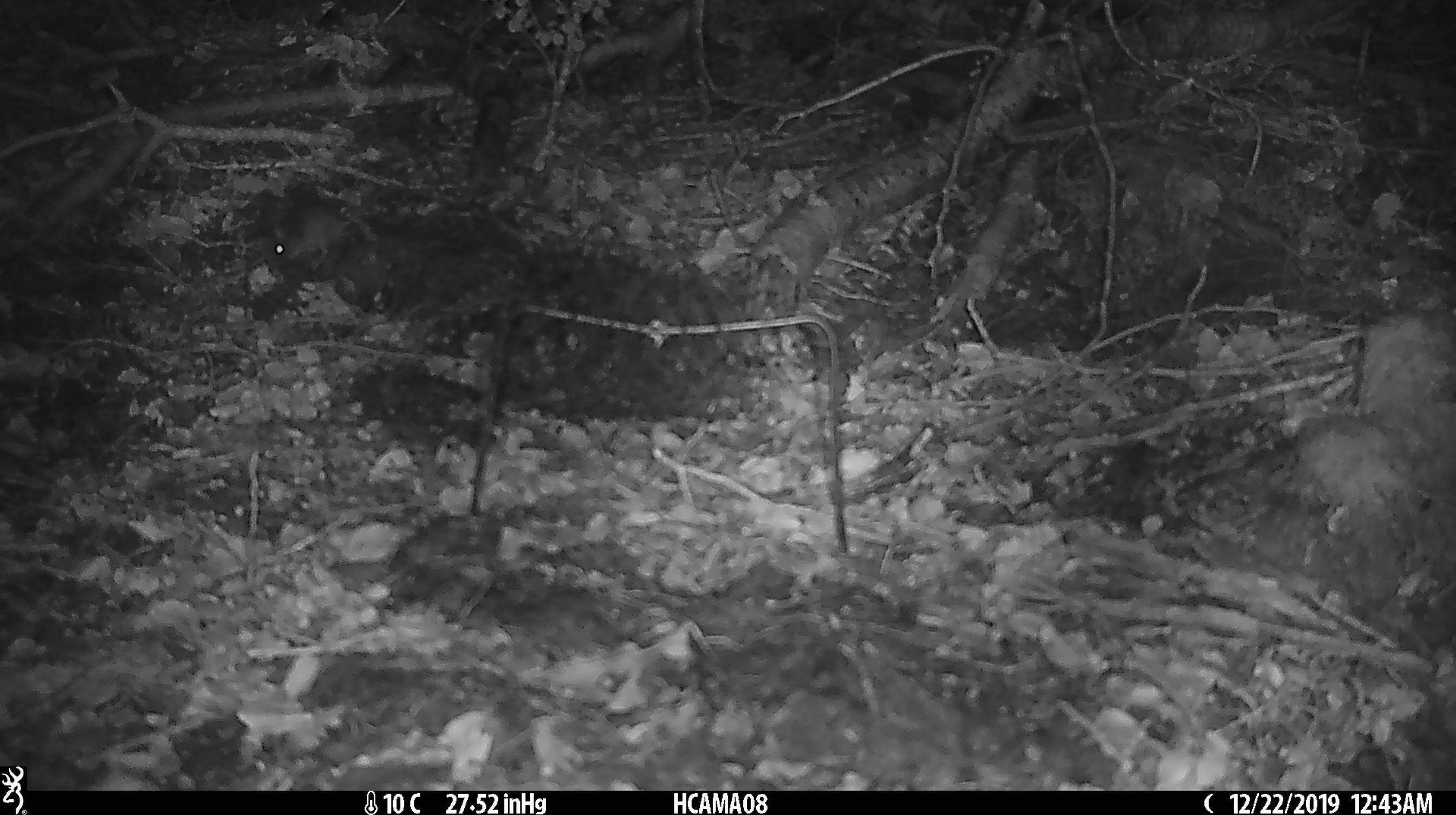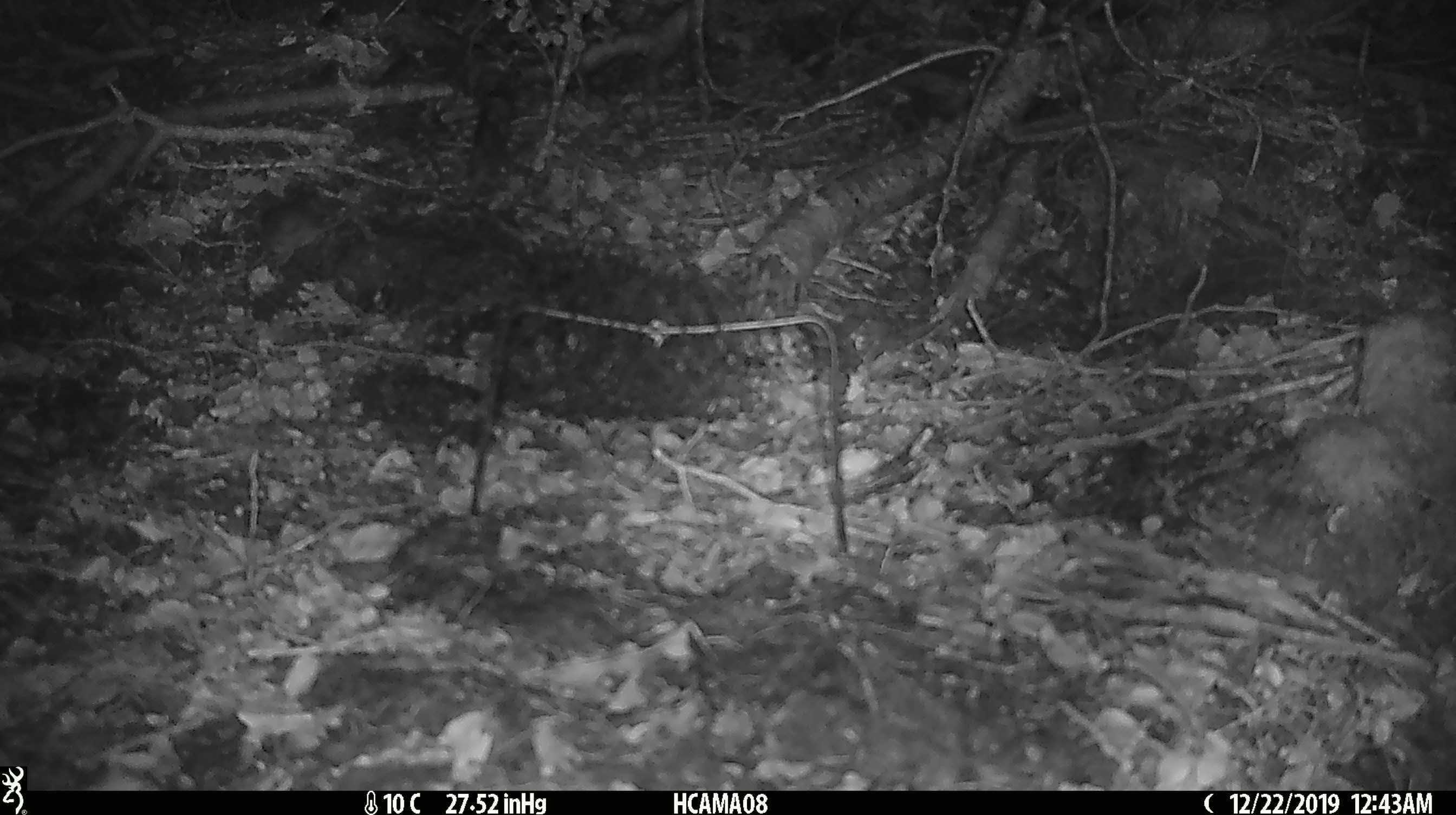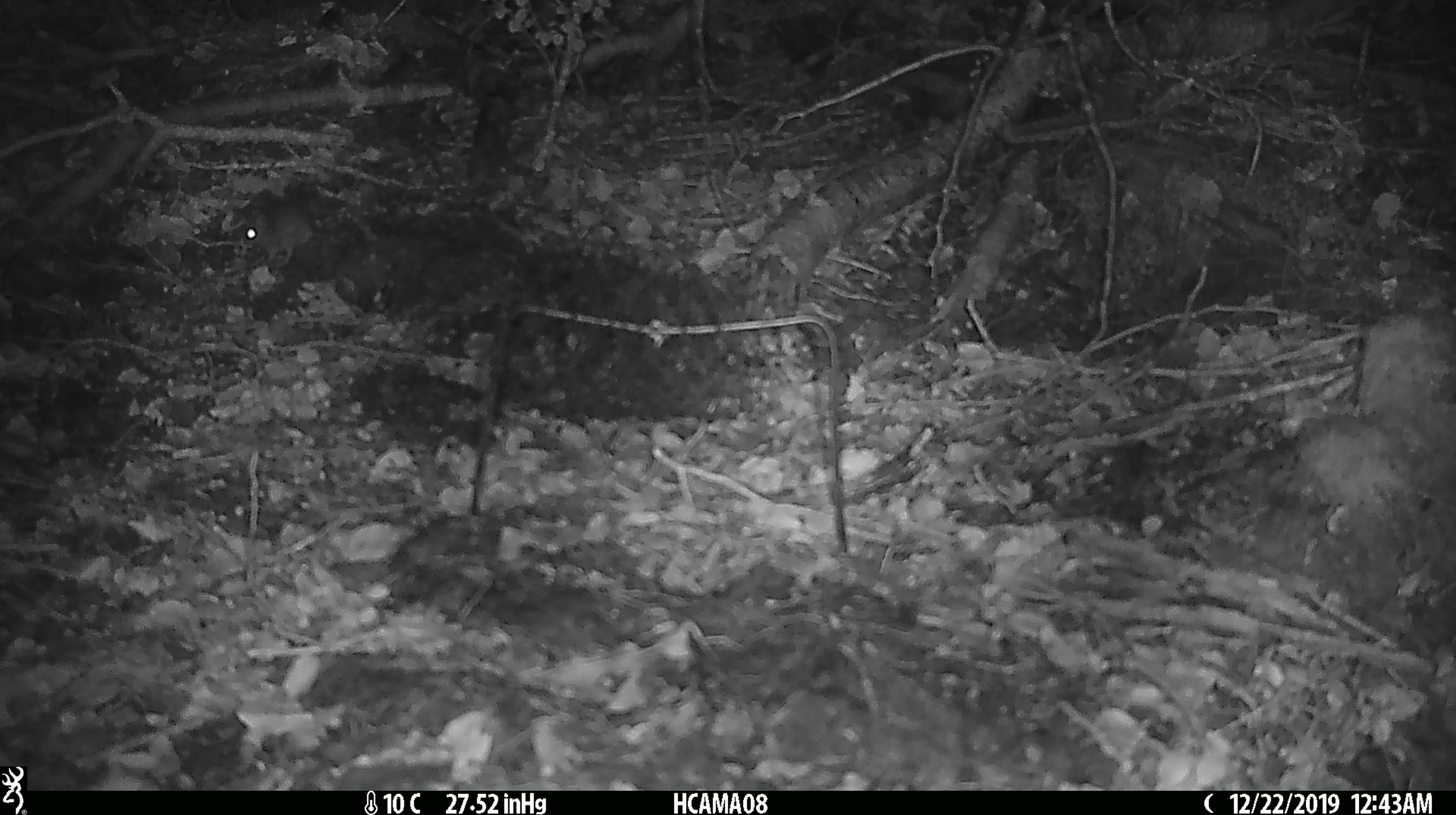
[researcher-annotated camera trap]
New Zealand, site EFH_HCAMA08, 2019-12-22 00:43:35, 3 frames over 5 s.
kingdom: Animalia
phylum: Chordata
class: Mammalia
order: Rodentia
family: Muridae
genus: Mus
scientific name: Mus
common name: mouse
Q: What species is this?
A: Mouse (Mus).